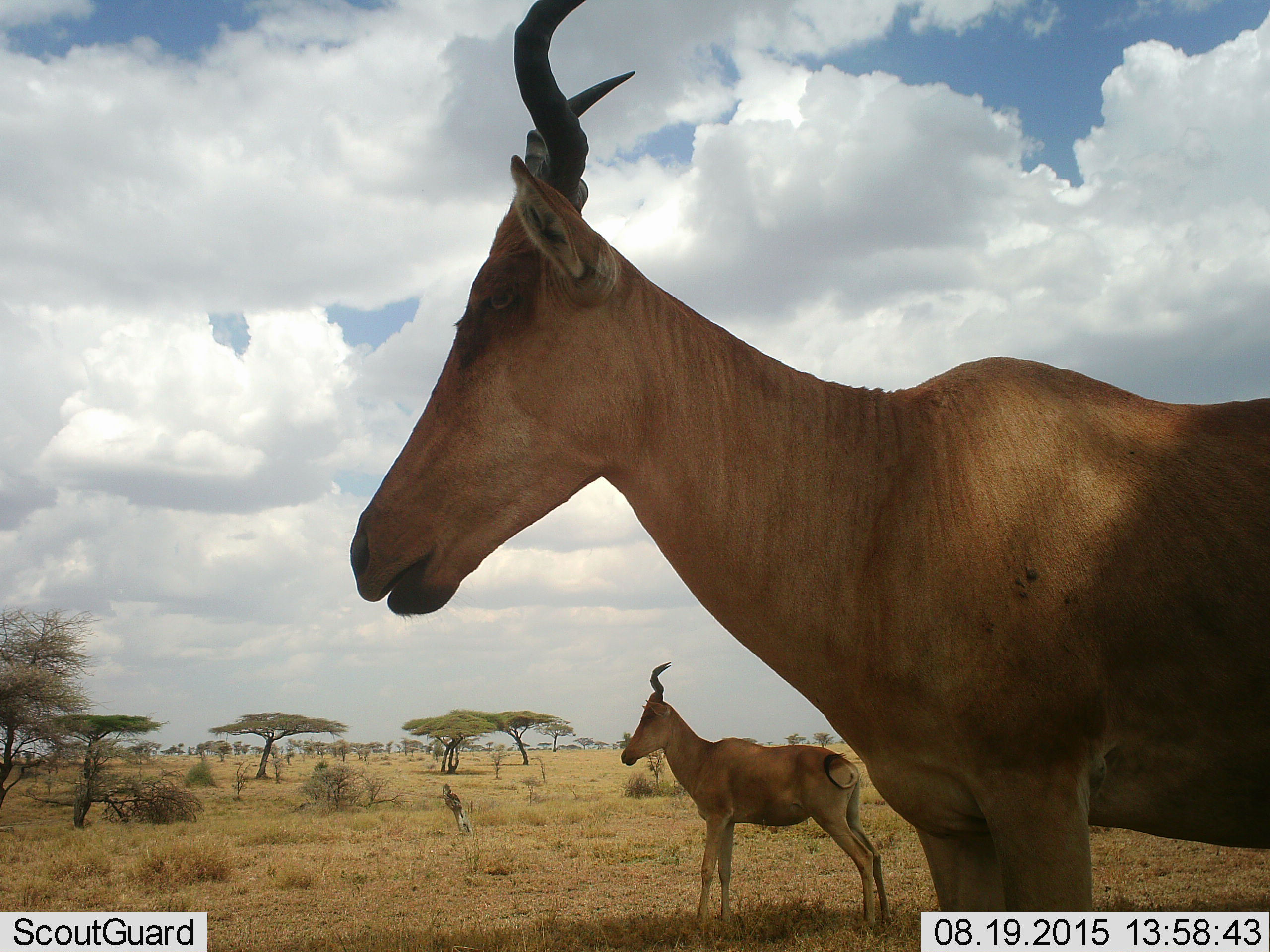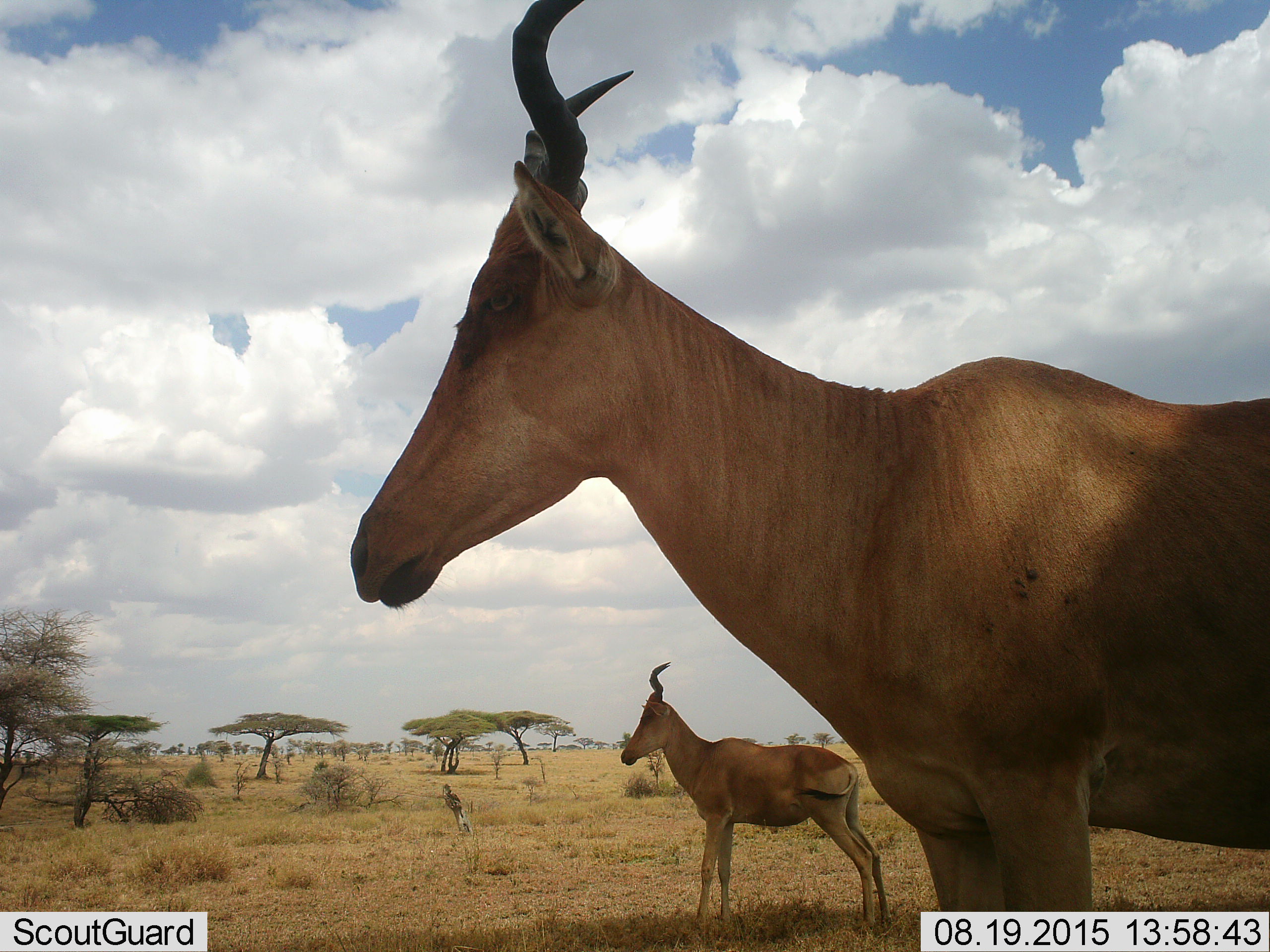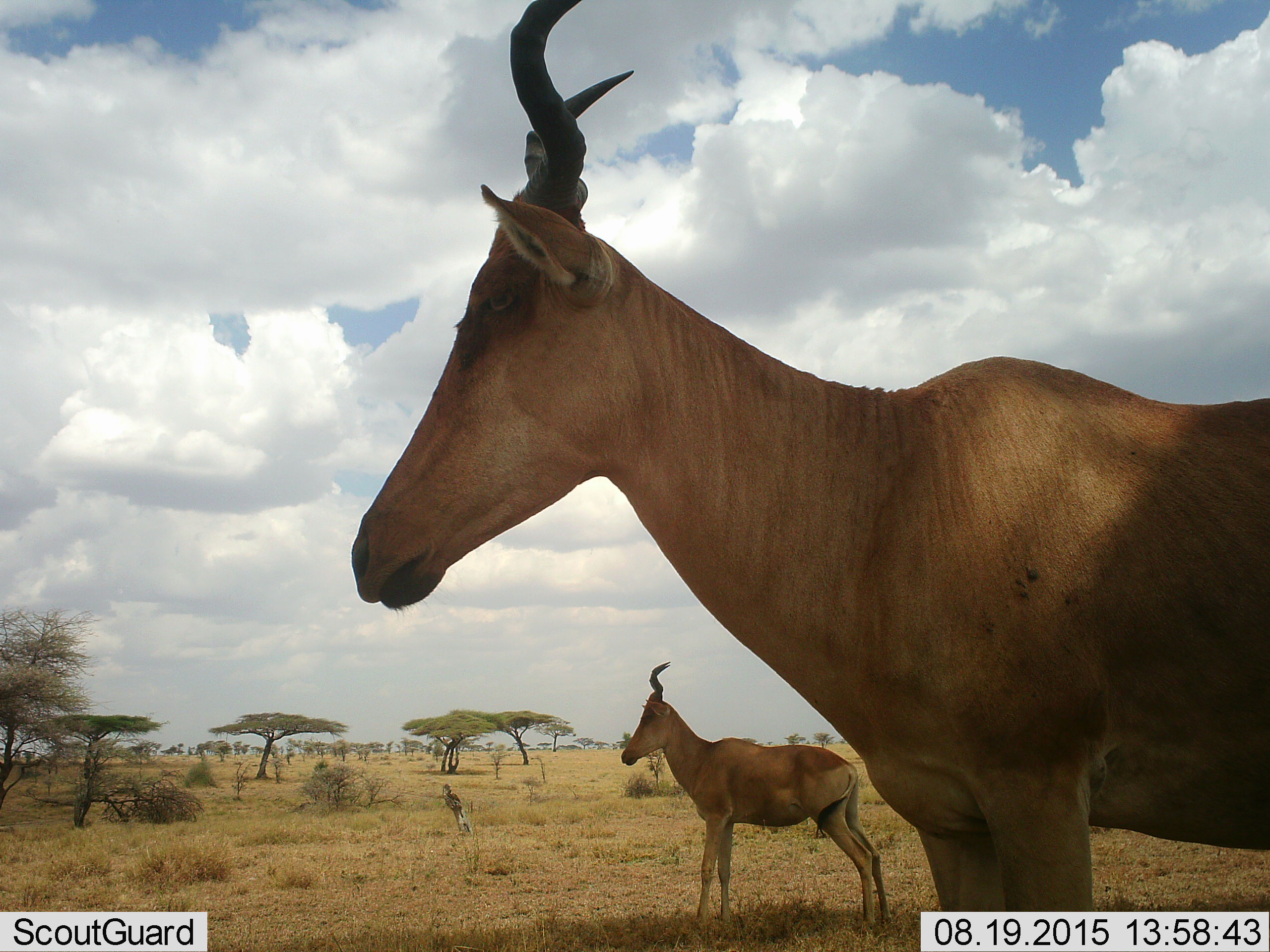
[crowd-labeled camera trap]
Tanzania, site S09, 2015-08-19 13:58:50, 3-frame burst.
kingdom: Animalia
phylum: Chordata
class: Mammalia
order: Artiodactyla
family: Bovidae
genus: Alcelaphus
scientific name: Alcelaphus buselaphus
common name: hartebeest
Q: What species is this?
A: Hartebeest (Alcelaphus buselaphus).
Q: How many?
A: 2.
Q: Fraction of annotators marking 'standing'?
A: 100%.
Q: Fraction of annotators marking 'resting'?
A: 0%.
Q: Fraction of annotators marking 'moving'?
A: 0%.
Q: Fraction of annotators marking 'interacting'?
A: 0%.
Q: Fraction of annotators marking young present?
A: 14%.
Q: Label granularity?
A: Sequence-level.